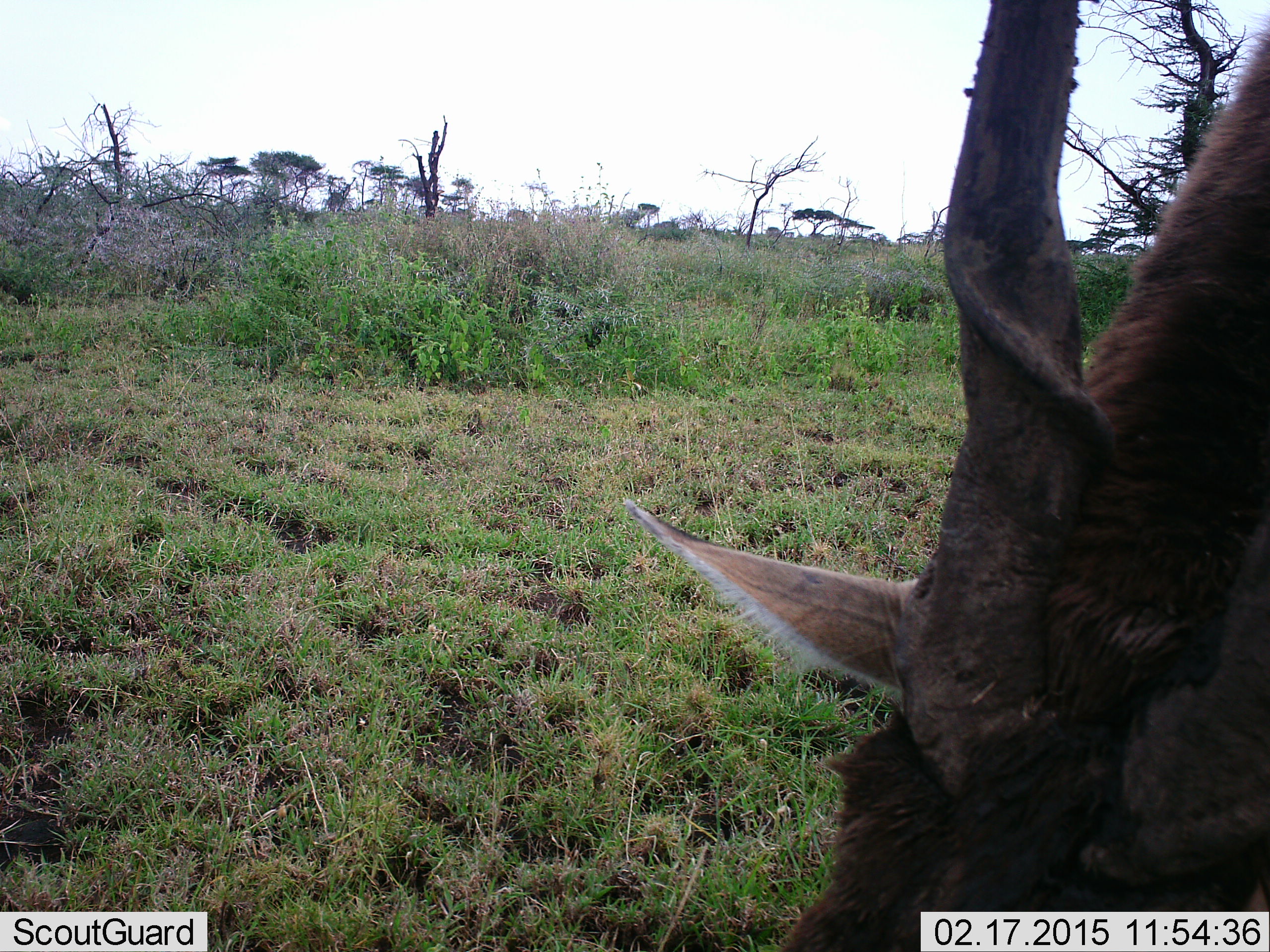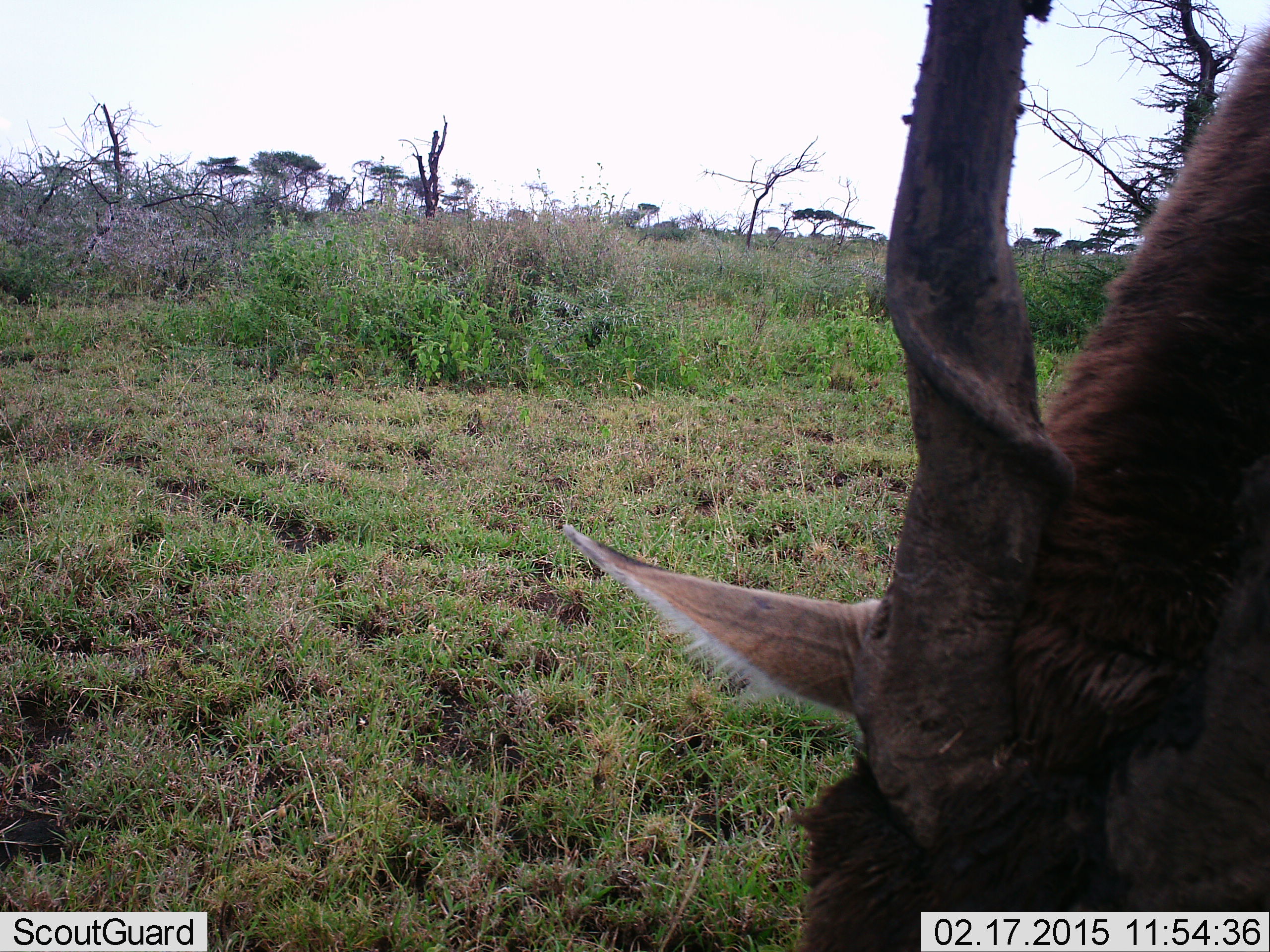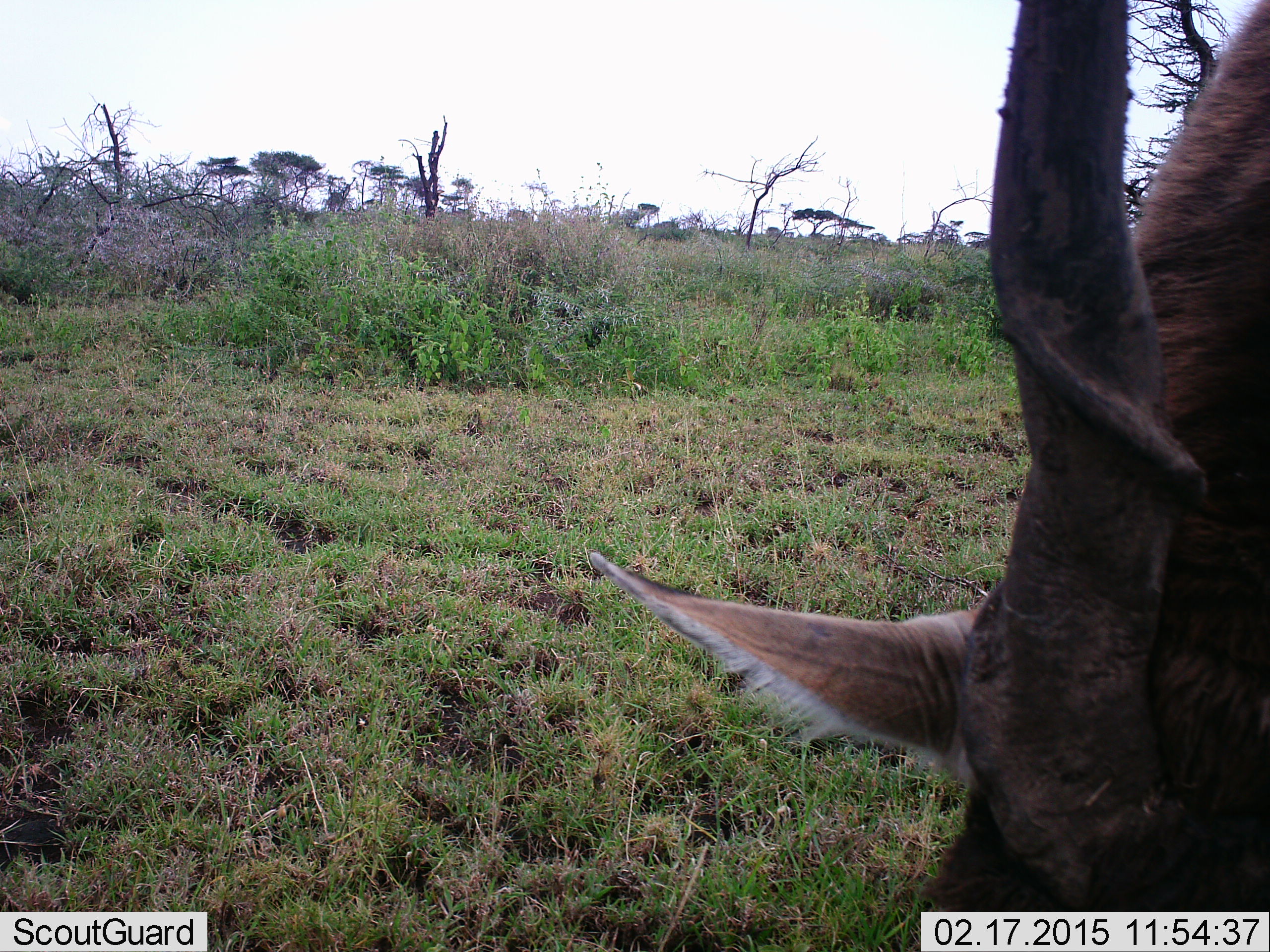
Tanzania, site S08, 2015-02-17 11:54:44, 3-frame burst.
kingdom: Animalia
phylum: Chordata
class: Mammalia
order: Artiodactyla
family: Bovidae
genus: Tragelaphus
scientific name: Tragelaphus oryx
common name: eland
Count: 1.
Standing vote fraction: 10%.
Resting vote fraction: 0%.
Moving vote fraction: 0%.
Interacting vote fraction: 0%.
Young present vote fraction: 0%.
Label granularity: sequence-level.